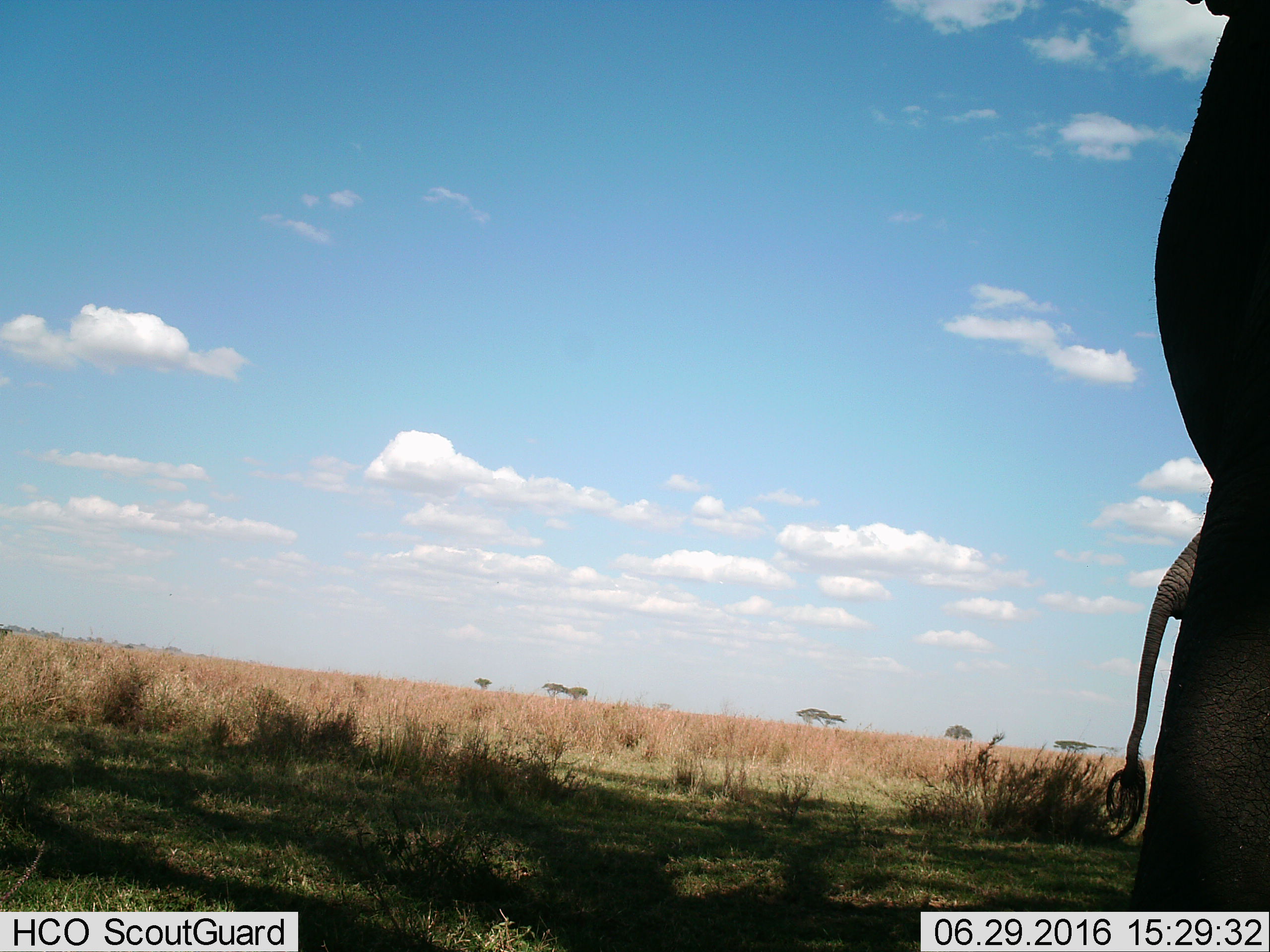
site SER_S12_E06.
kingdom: Animalia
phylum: Chordata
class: Mammalia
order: Proboscidea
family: Elephantidae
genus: Loxodonta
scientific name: Loxodonta africana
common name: african bush elephant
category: elephant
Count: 2.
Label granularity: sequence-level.